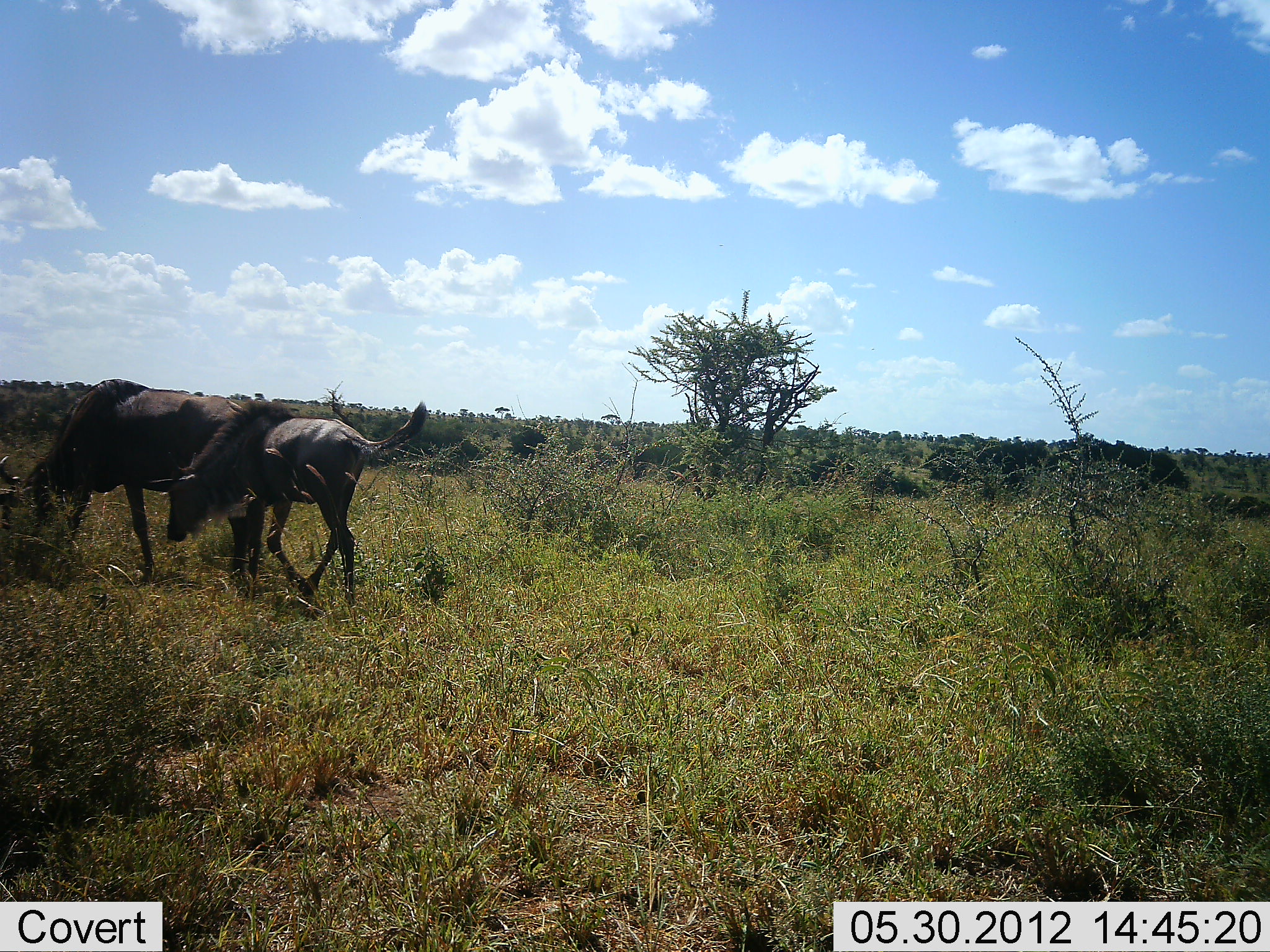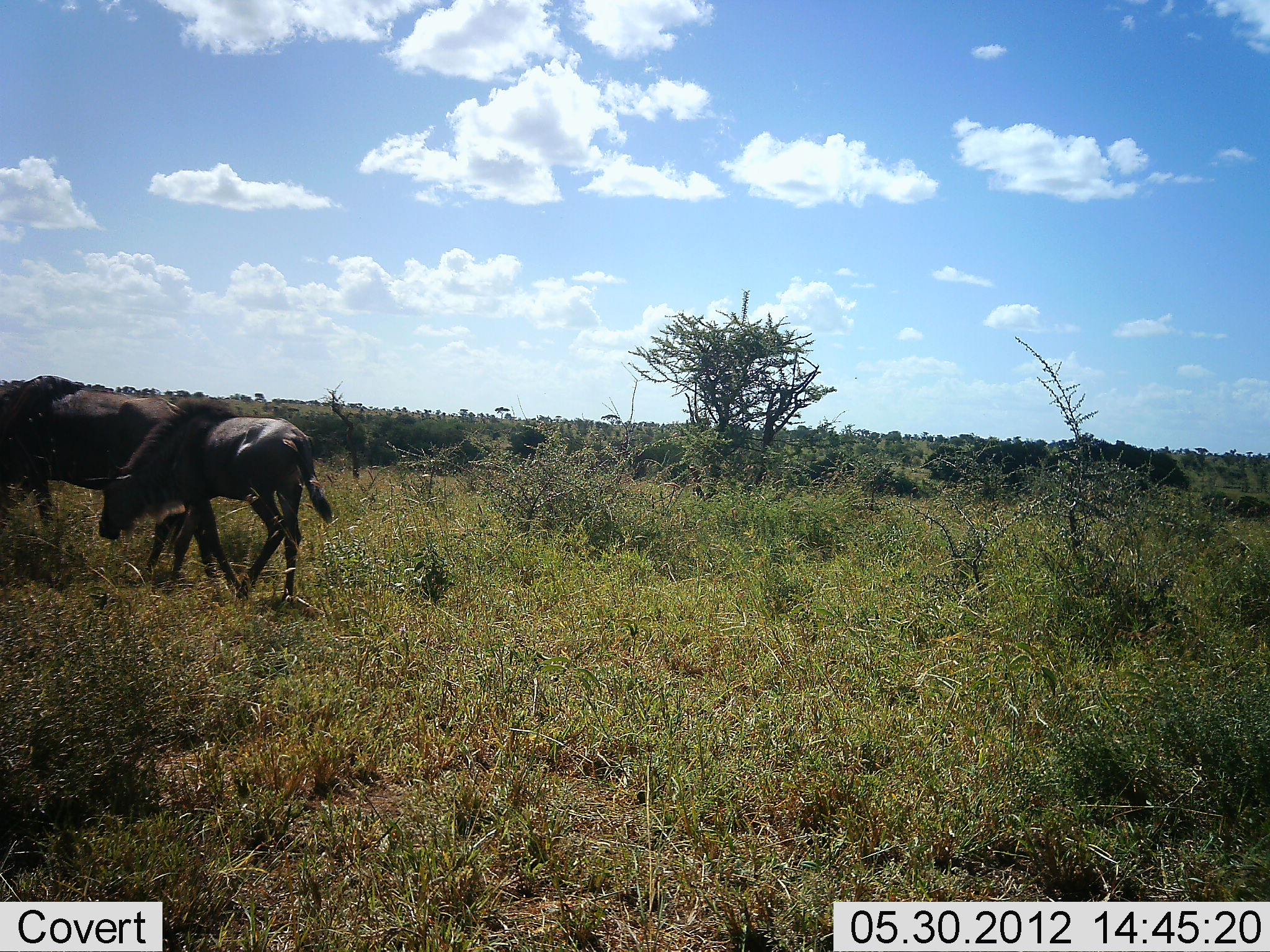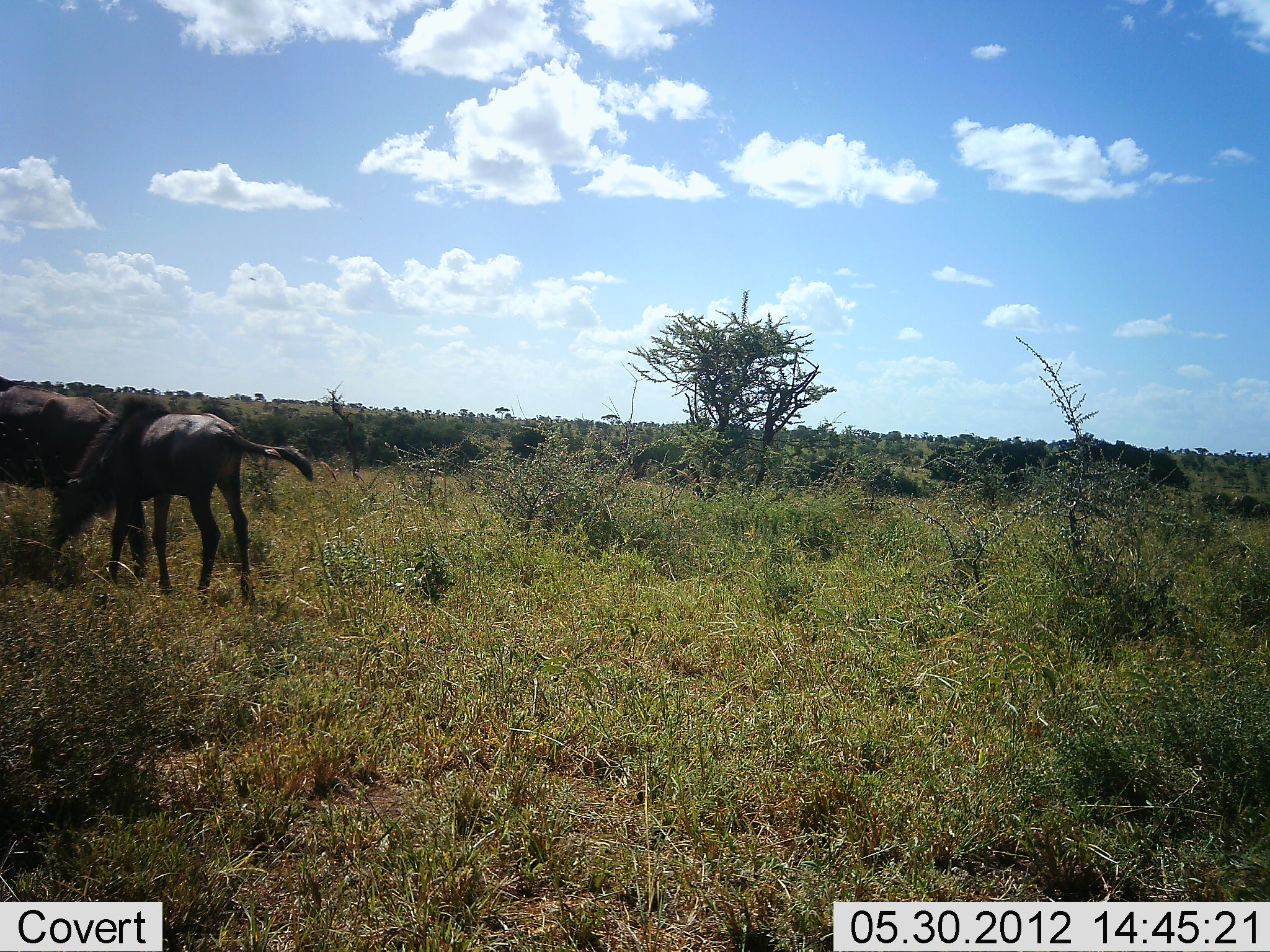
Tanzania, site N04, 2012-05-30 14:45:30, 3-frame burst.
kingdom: Animalia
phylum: Chordata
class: Mammalia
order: Artiodactyla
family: Bovidae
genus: Connochaetes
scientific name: Connochaetes taurinus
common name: blue wildebeest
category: wildebeest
Wildebeest (blue wildebeest) (Connochaetes taurinus), count 2. Behavior (volunteer vote fractions): standing 9%, resting 0%, moving 100%, interacting 9%. Young present (vote fraction): 27%. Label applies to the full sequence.